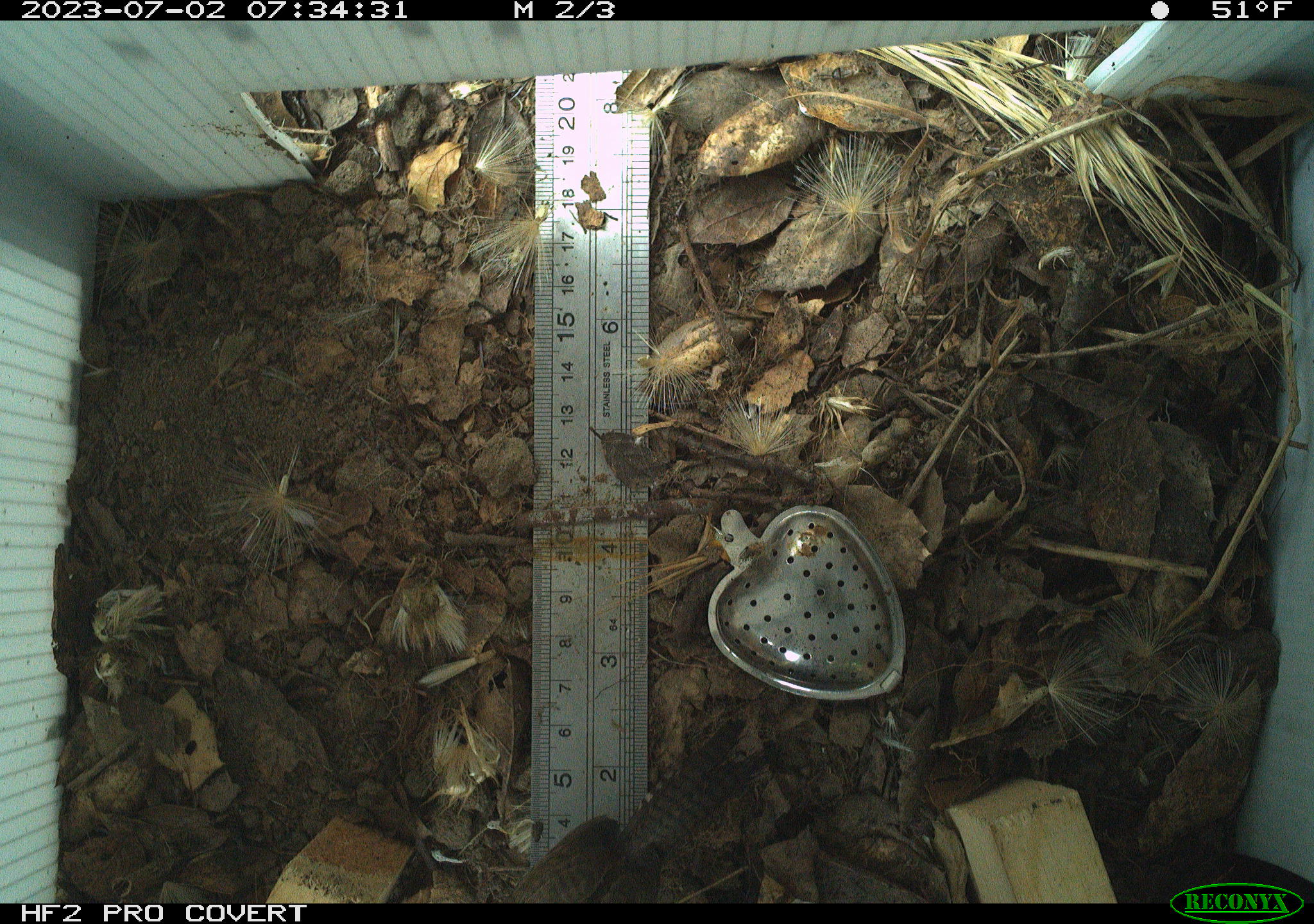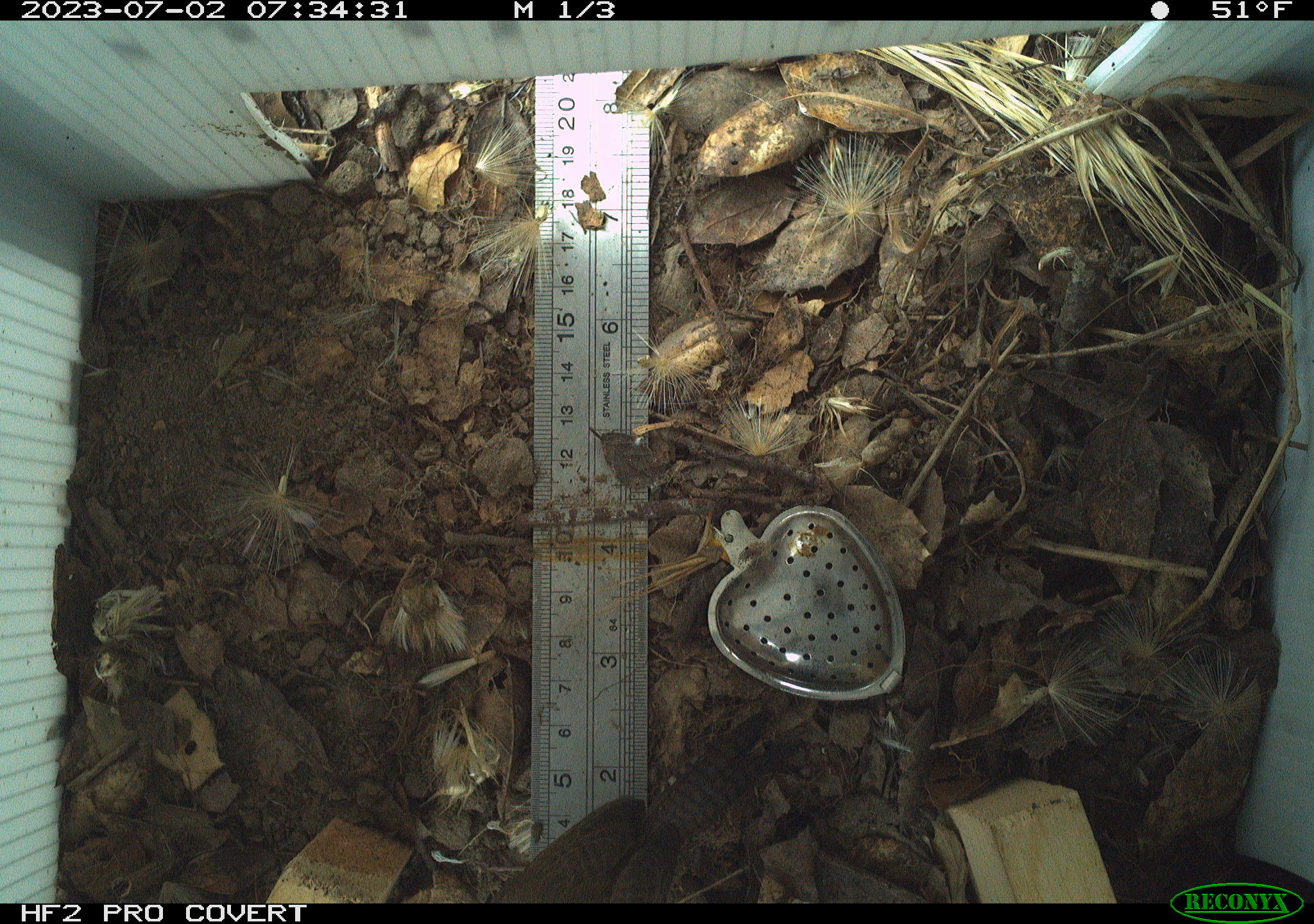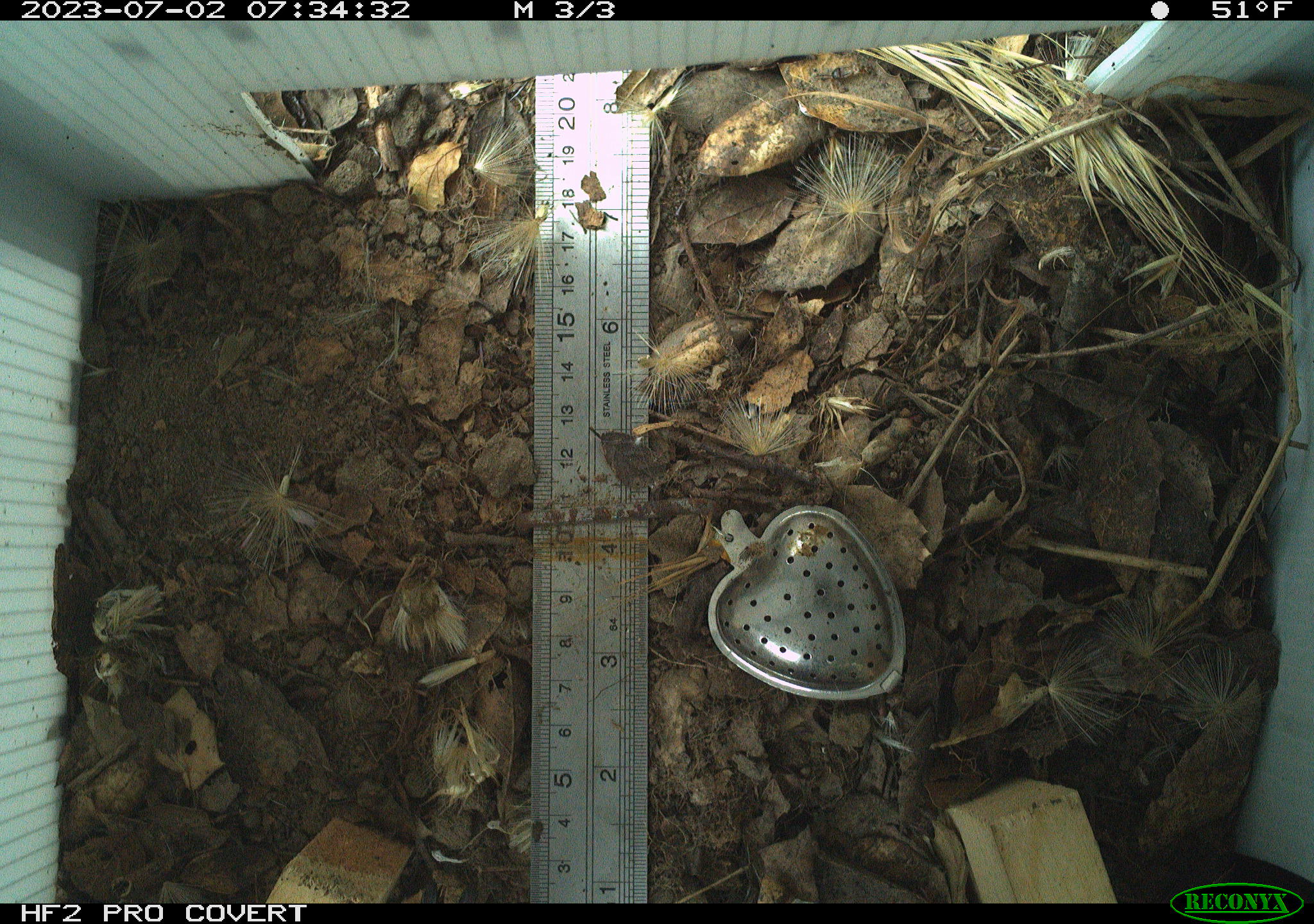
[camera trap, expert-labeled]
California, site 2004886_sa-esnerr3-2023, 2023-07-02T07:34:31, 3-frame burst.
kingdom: Animalia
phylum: Chordata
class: Aves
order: Passeriformes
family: Troglodytidae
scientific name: Troglodytidae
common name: wren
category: troglodytidae family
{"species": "troglodytidae family (wren) (Troglodytidae)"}